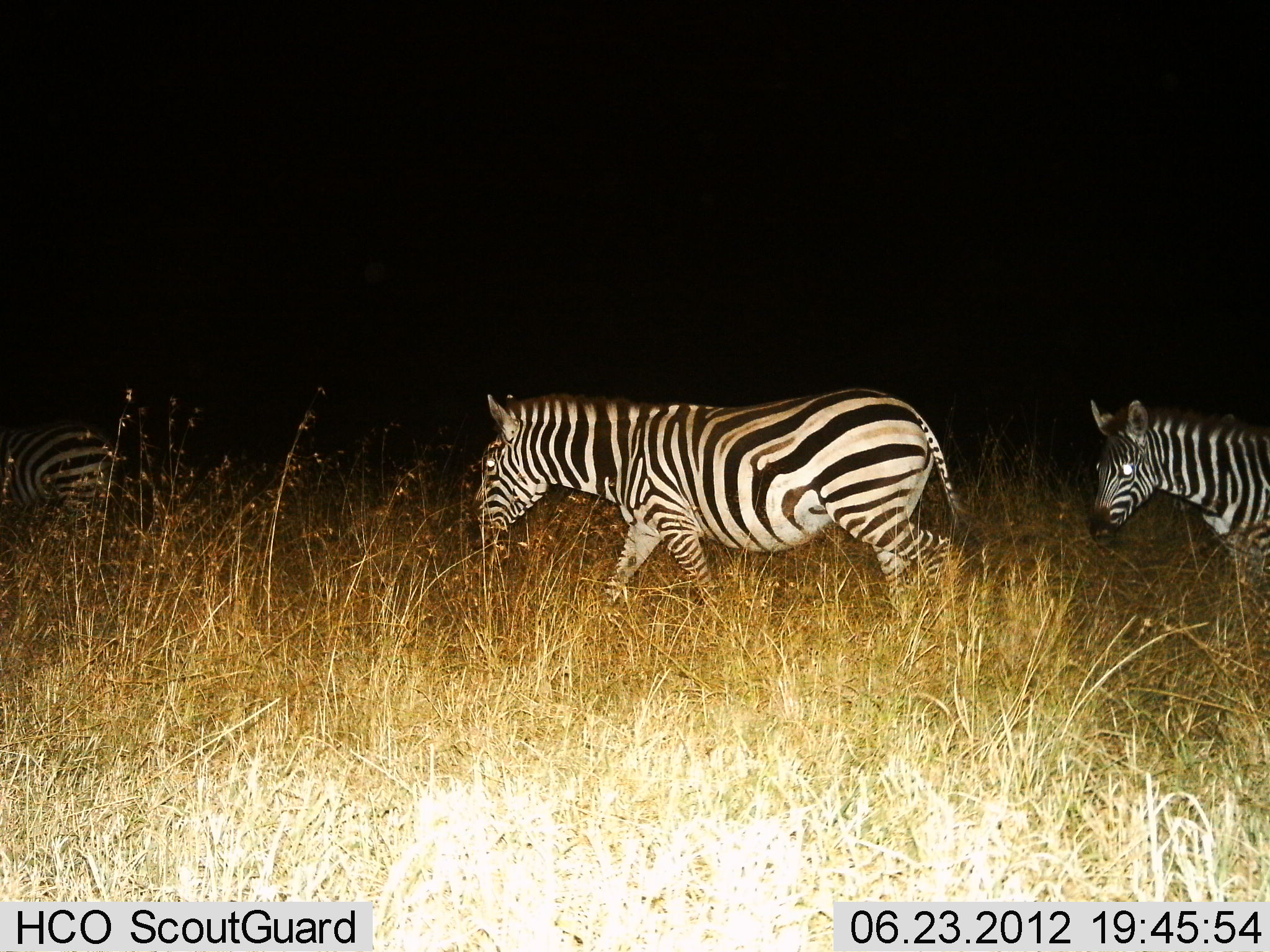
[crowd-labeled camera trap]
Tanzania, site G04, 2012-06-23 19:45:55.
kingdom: Animalia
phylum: Chordata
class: Mammalia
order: Perissodactyla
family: Equidae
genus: Equus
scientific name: Equus quagga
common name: plains zebra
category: zebra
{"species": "zebra (plains zebra) (Equus quagga)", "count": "3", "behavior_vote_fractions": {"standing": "20%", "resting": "0%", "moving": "90%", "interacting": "0%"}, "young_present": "0%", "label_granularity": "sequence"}